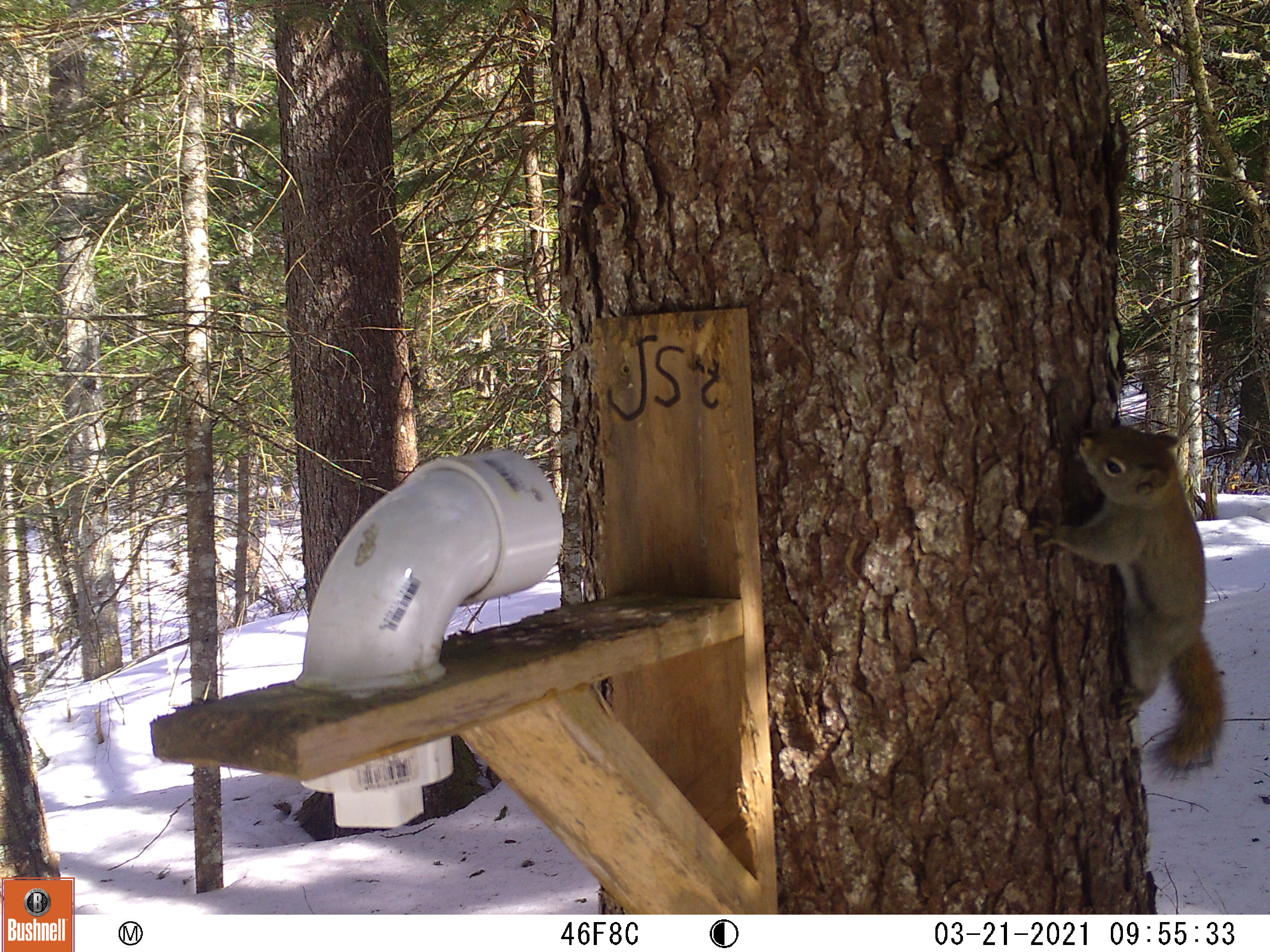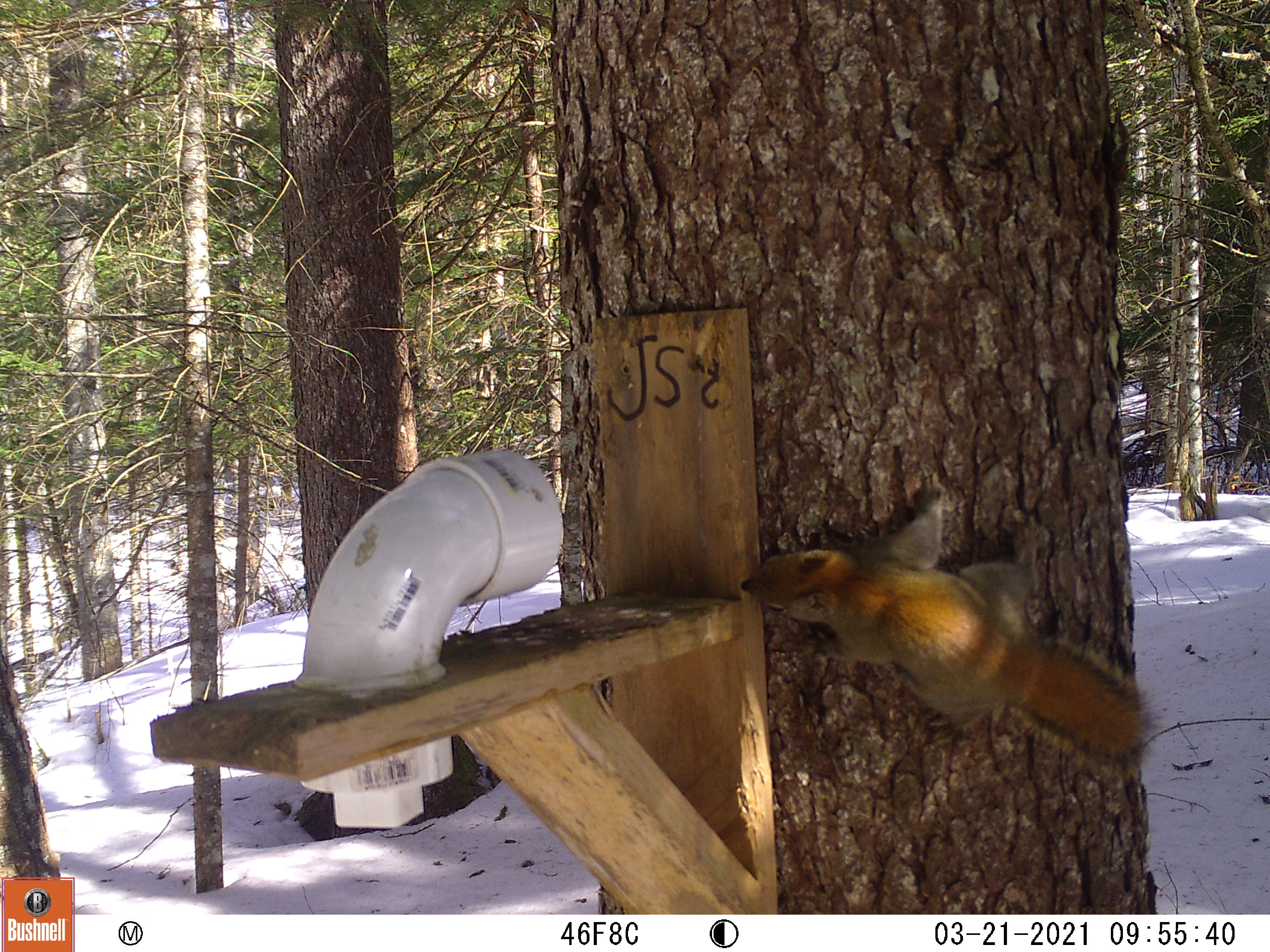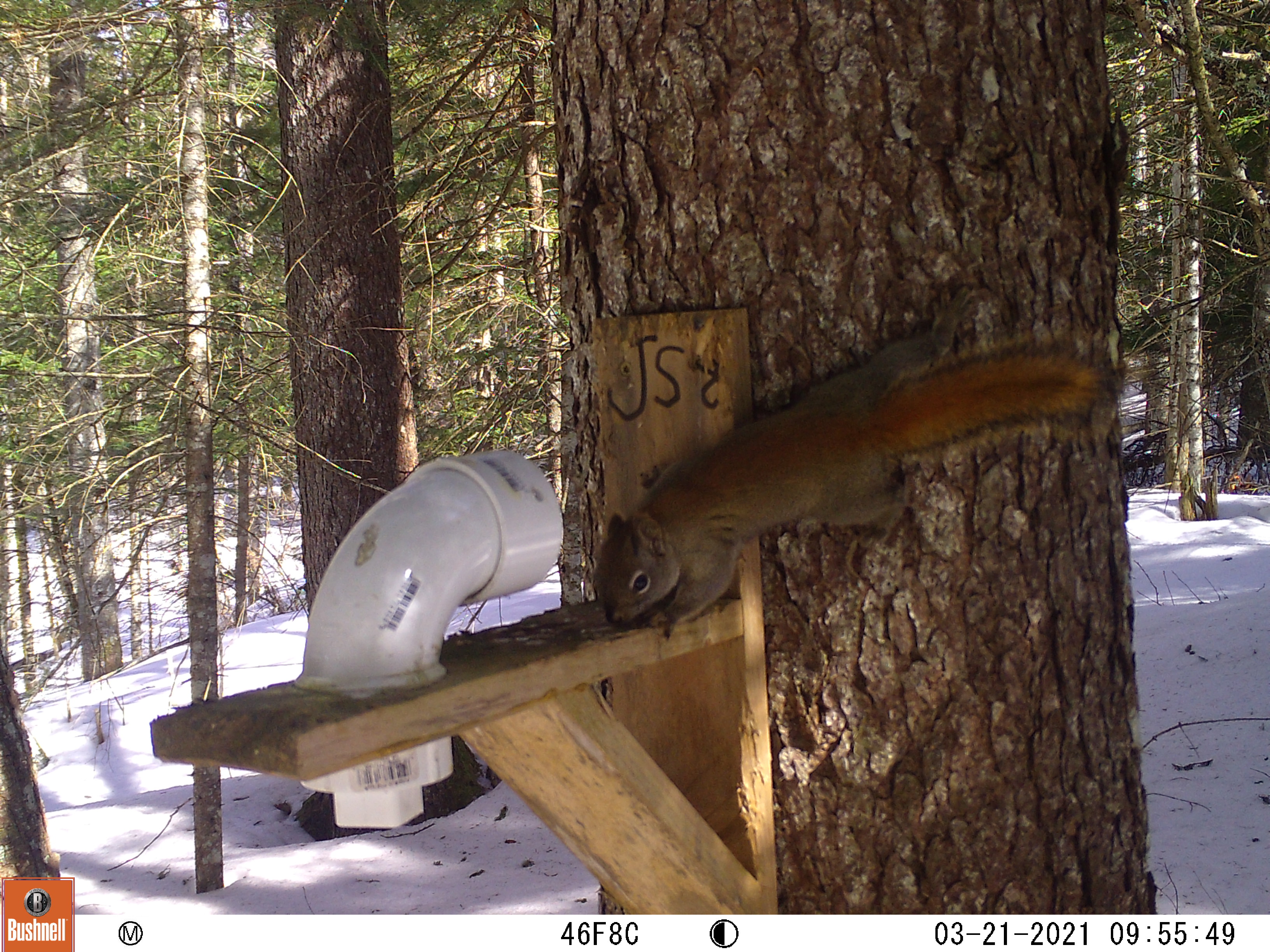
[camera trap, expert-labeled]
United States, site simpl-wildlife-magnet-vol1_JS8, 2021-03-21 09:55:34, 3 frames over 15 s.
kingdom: Animalia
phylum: Chordata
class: Mammalia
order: Rodentia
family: Sciuridae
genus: Tamiasciurus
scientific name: Tamiasciurus hudsonicus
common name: red squirrel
Red squirrel (Tamiasciurus hudsonicus).